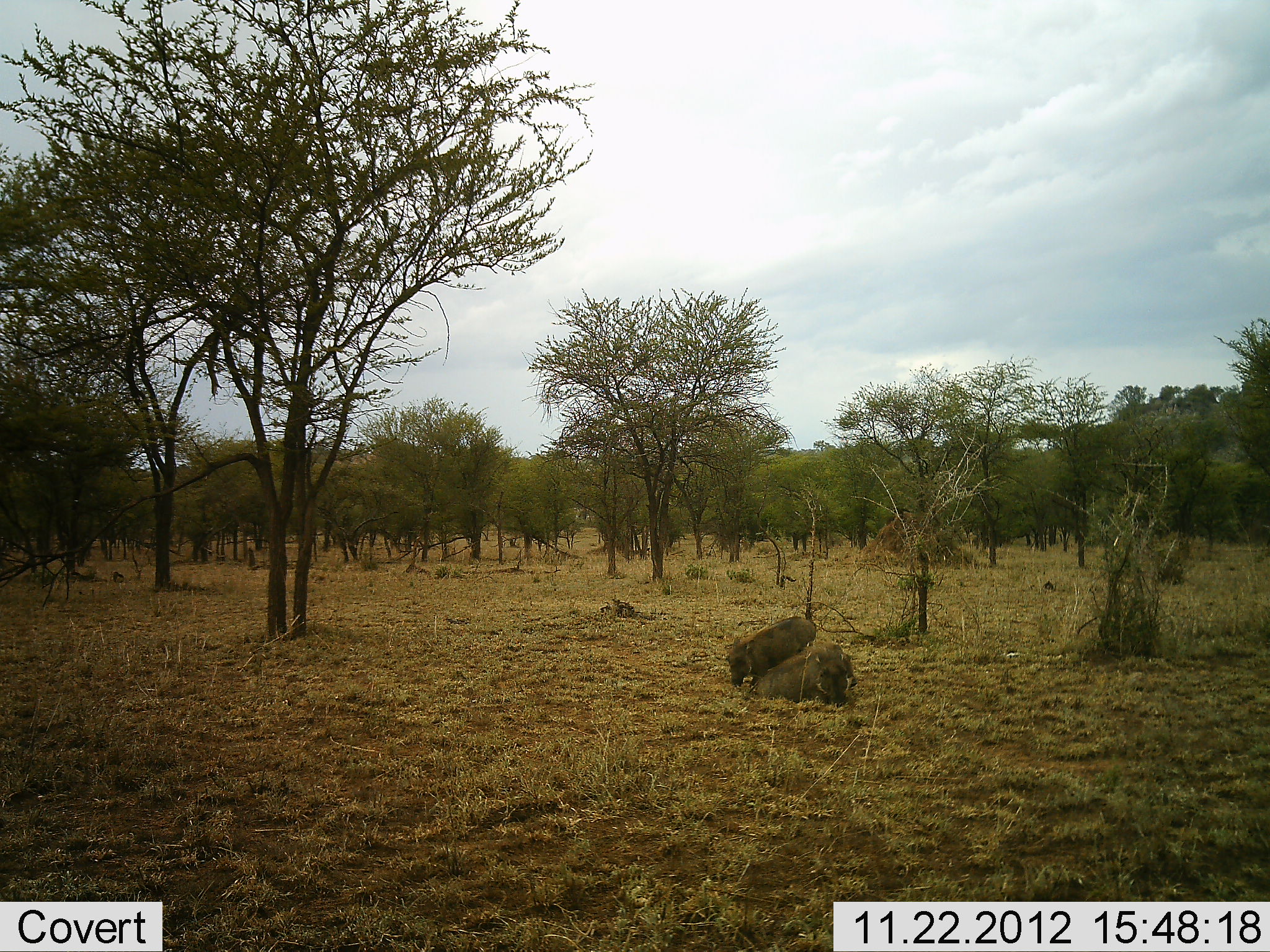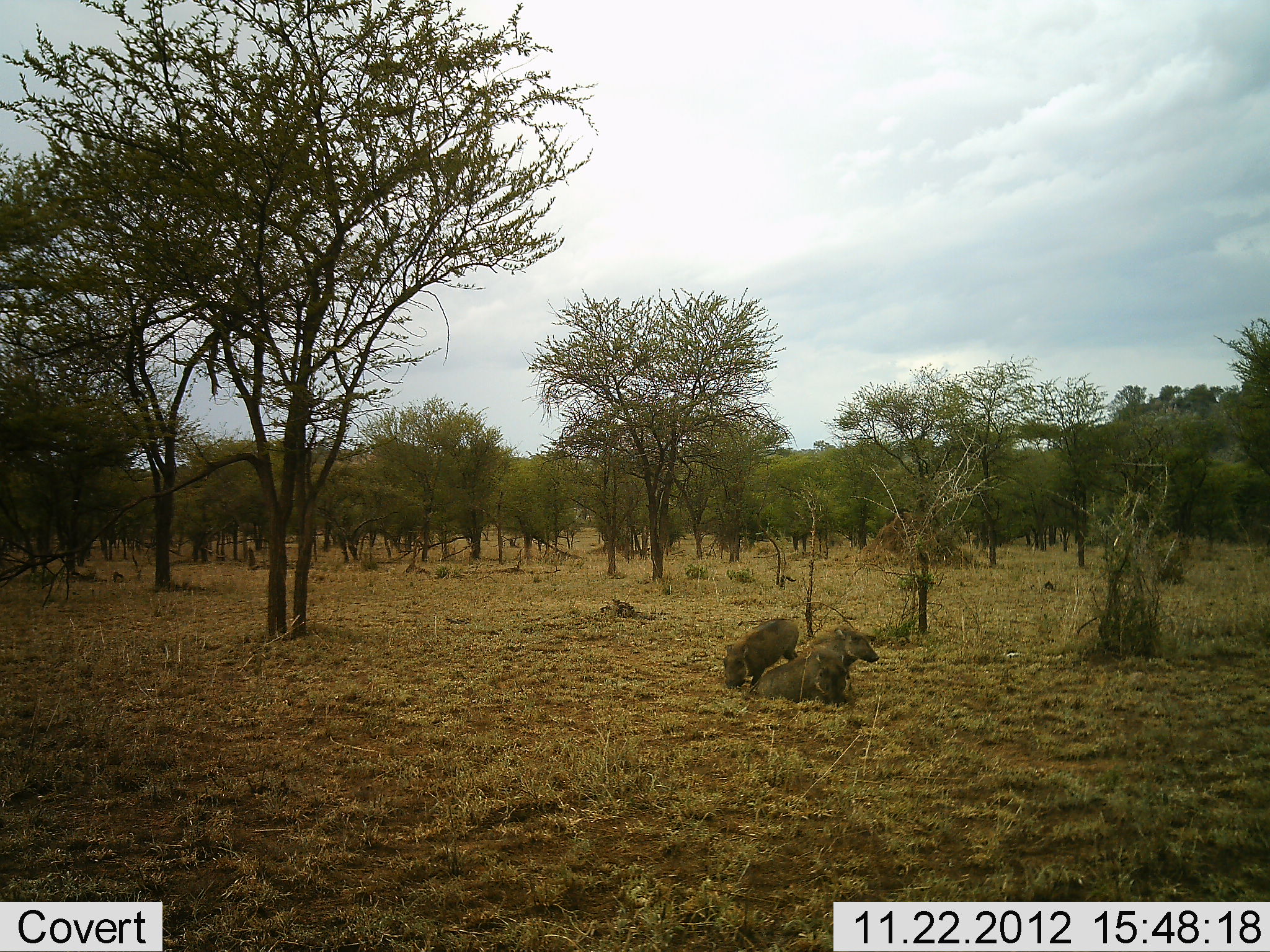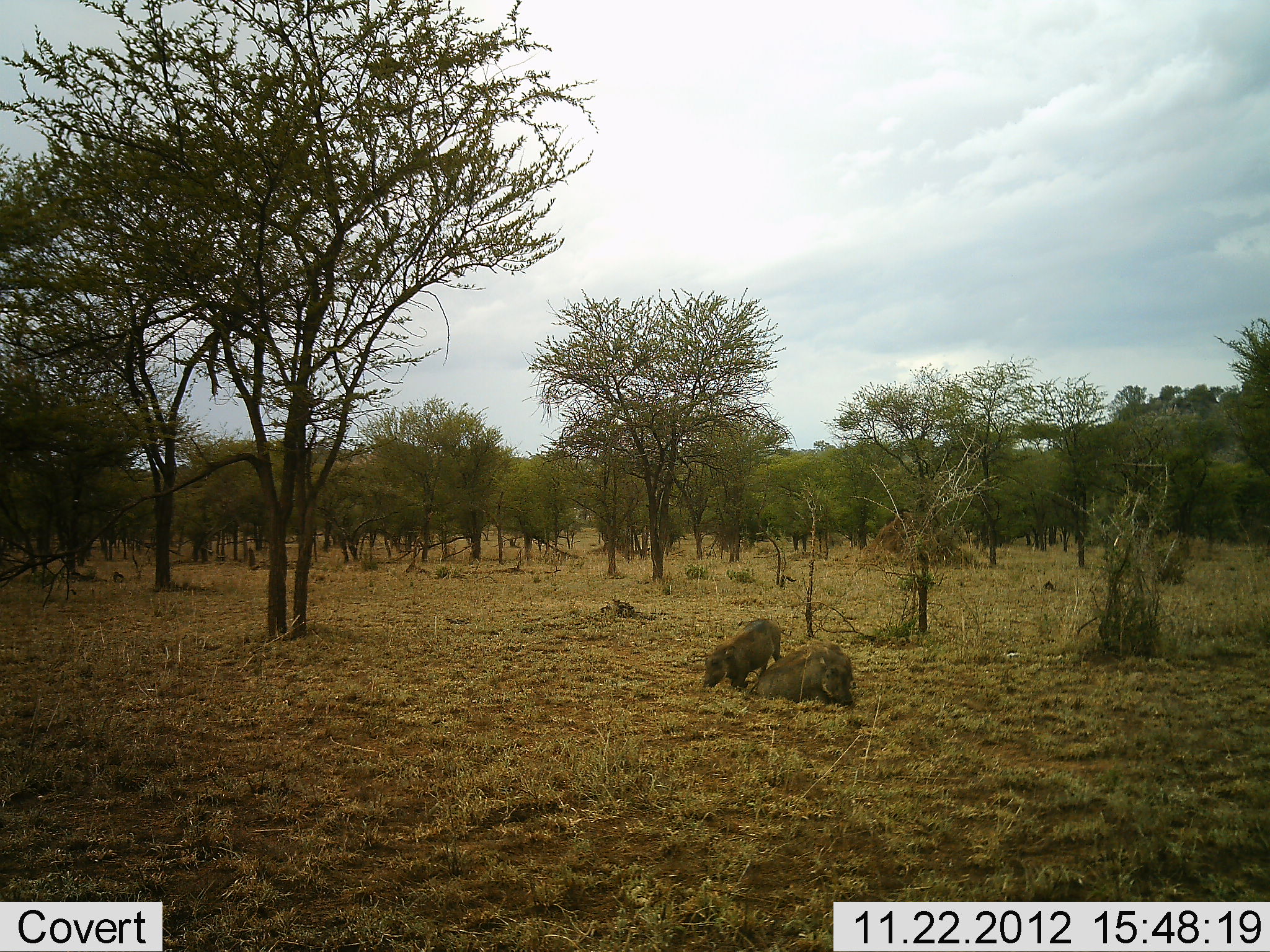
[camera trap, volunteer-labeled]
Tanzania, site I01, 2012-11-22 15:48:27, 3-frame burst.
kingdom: Animalia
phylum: Chordata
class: Mammalia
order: Artiodactyla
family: Suidae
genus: Phacochoerus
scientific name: Phacochoerus africanus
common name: warthog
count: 3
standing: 28%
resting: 86%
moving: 21%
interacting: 10%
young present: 14%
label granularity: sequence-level